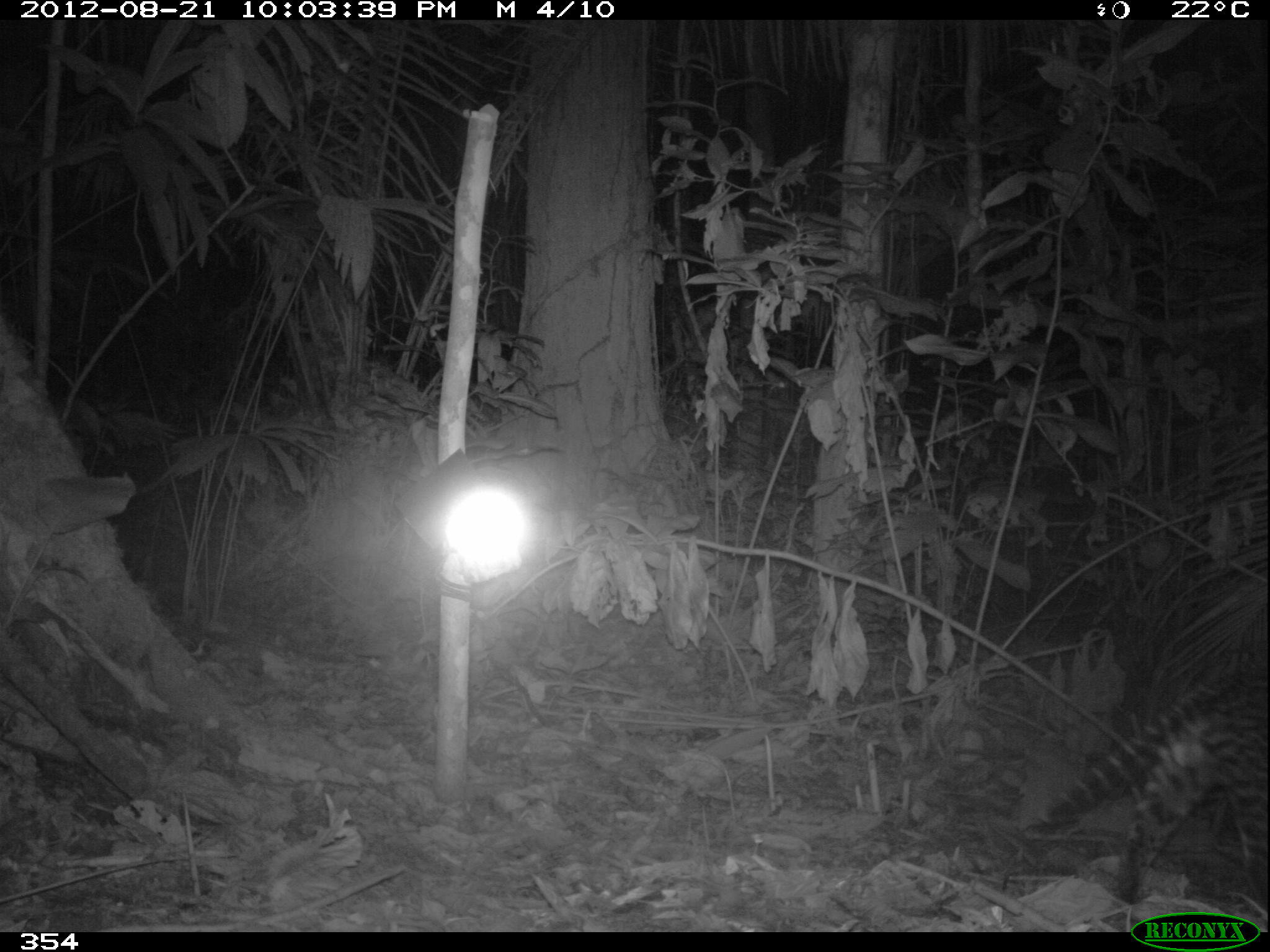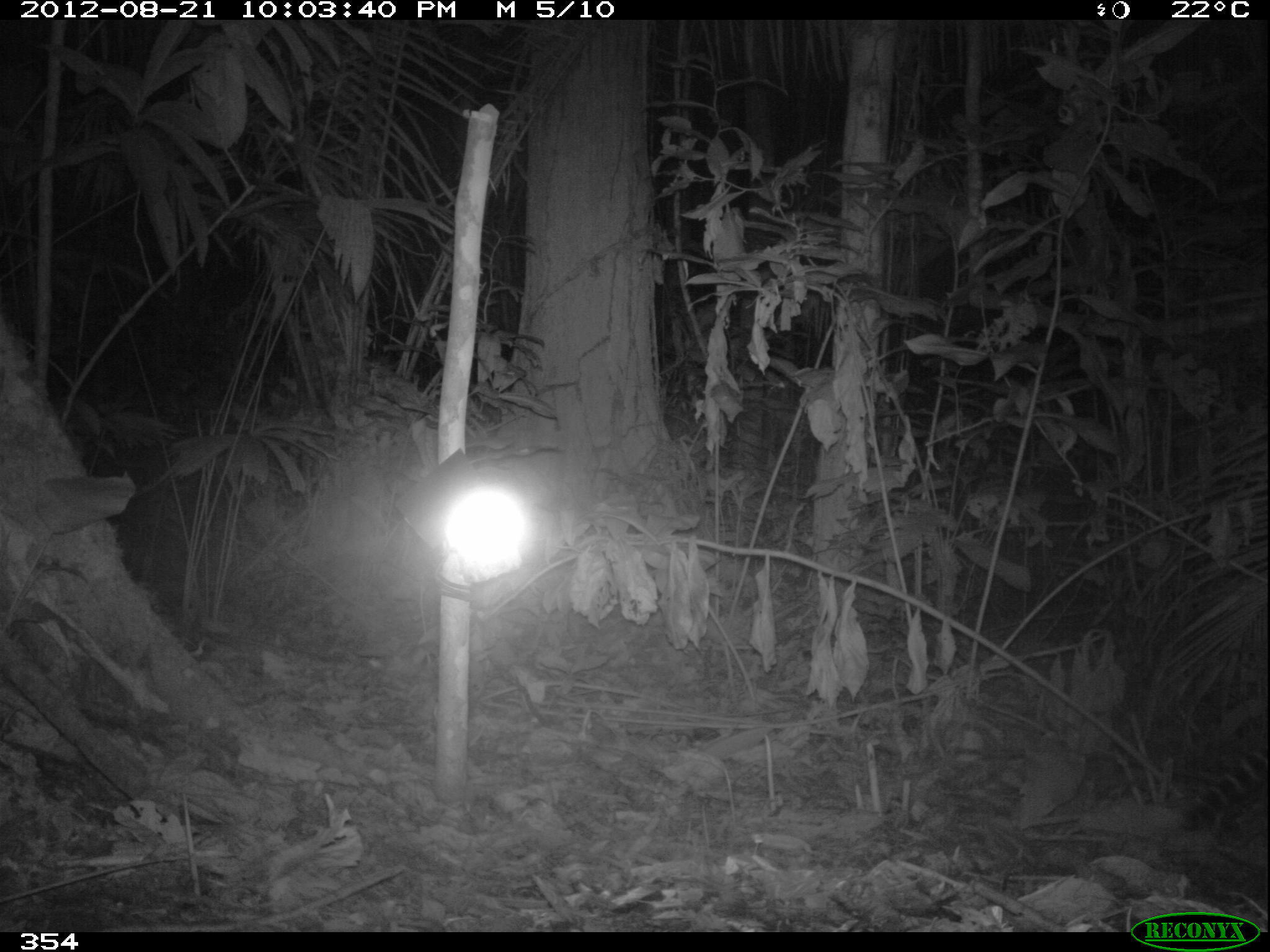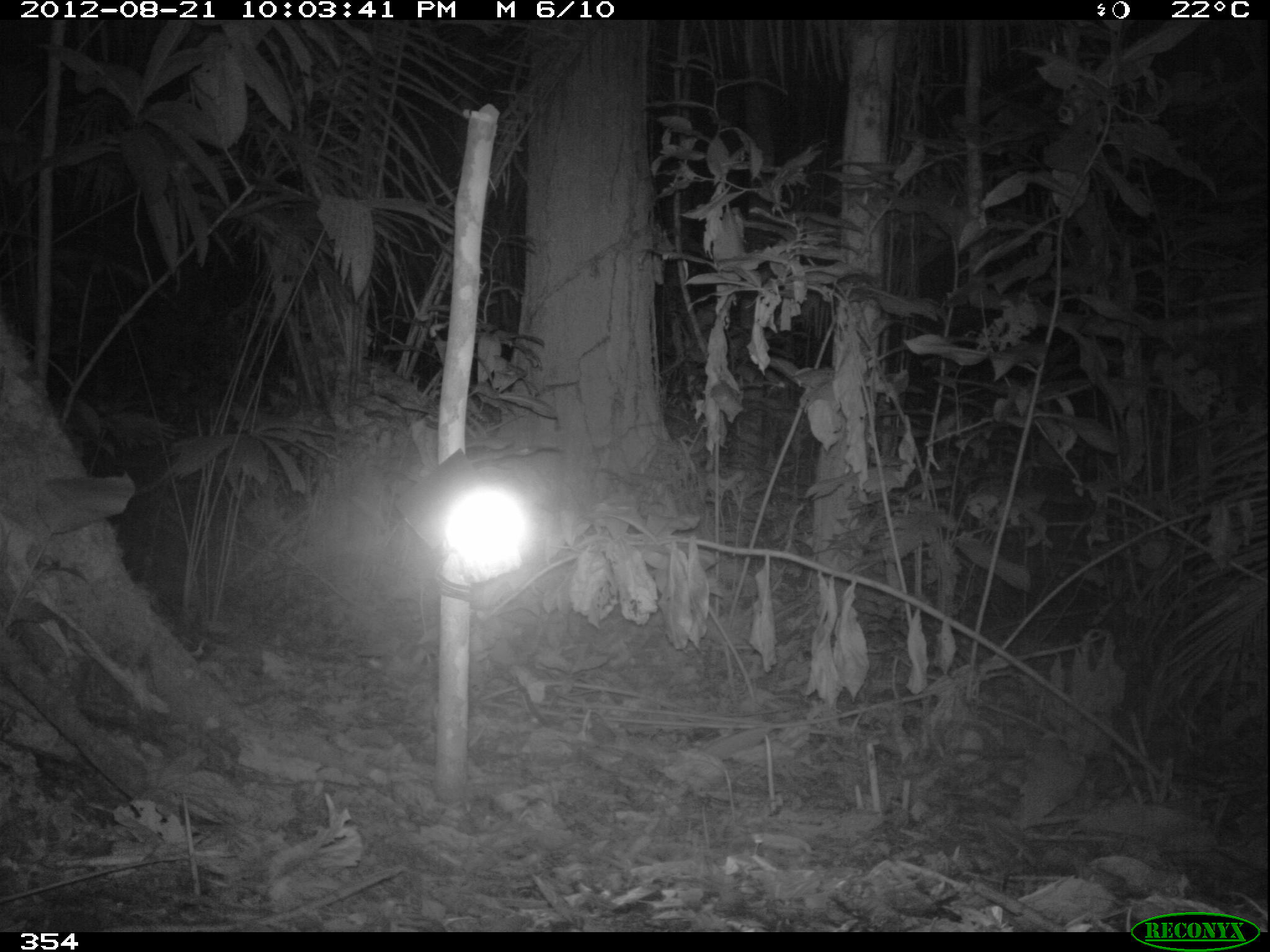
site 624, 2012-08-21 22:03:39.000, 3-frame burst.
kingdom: Animalia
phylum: Chordata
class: Mammalia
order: Carnivora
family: Felidae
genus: Leopardus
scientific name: Leopardus pardalis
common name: ocelot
Leopardus pardalis (ocelot).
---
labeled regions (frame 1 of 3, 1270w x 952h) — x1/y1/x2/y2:
leopardus pardalis: 1015/649/1270/908